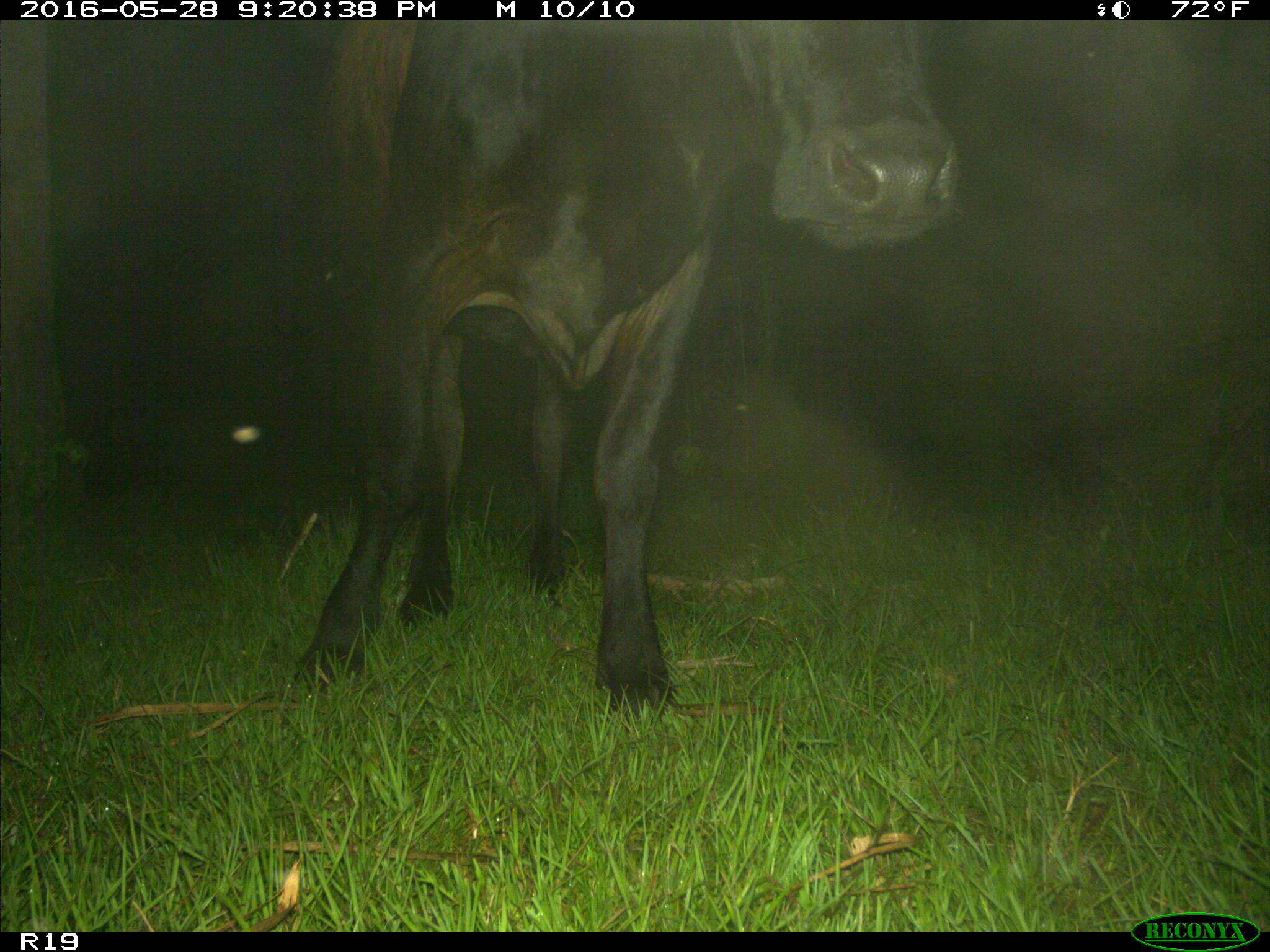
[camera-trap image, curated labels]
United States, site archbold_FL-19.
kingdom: Animalia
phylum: Chordata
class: Mammalia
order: Artiodactyla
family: Bovidae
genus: Bos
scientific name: Bos taurus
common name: domestic cow